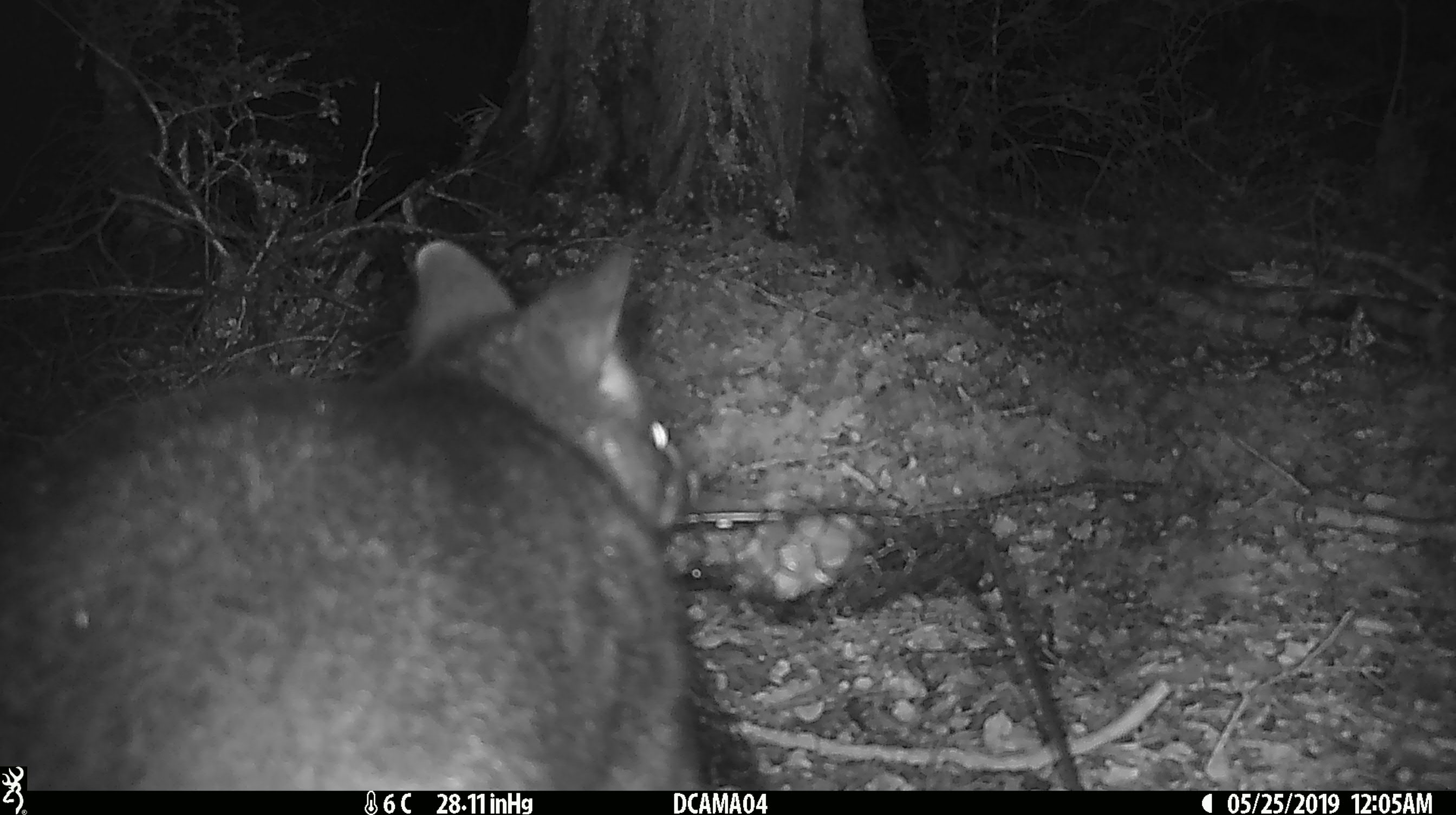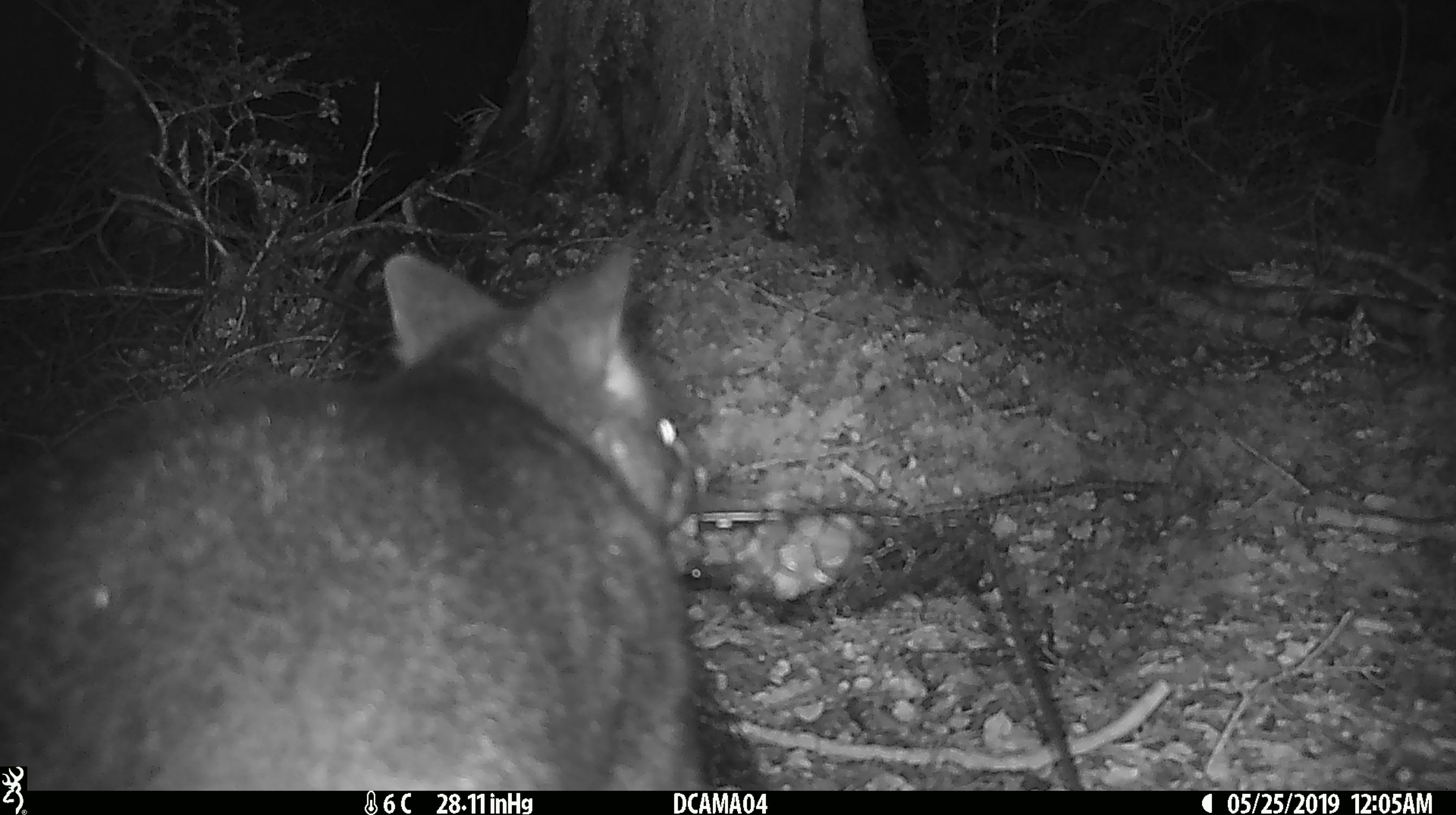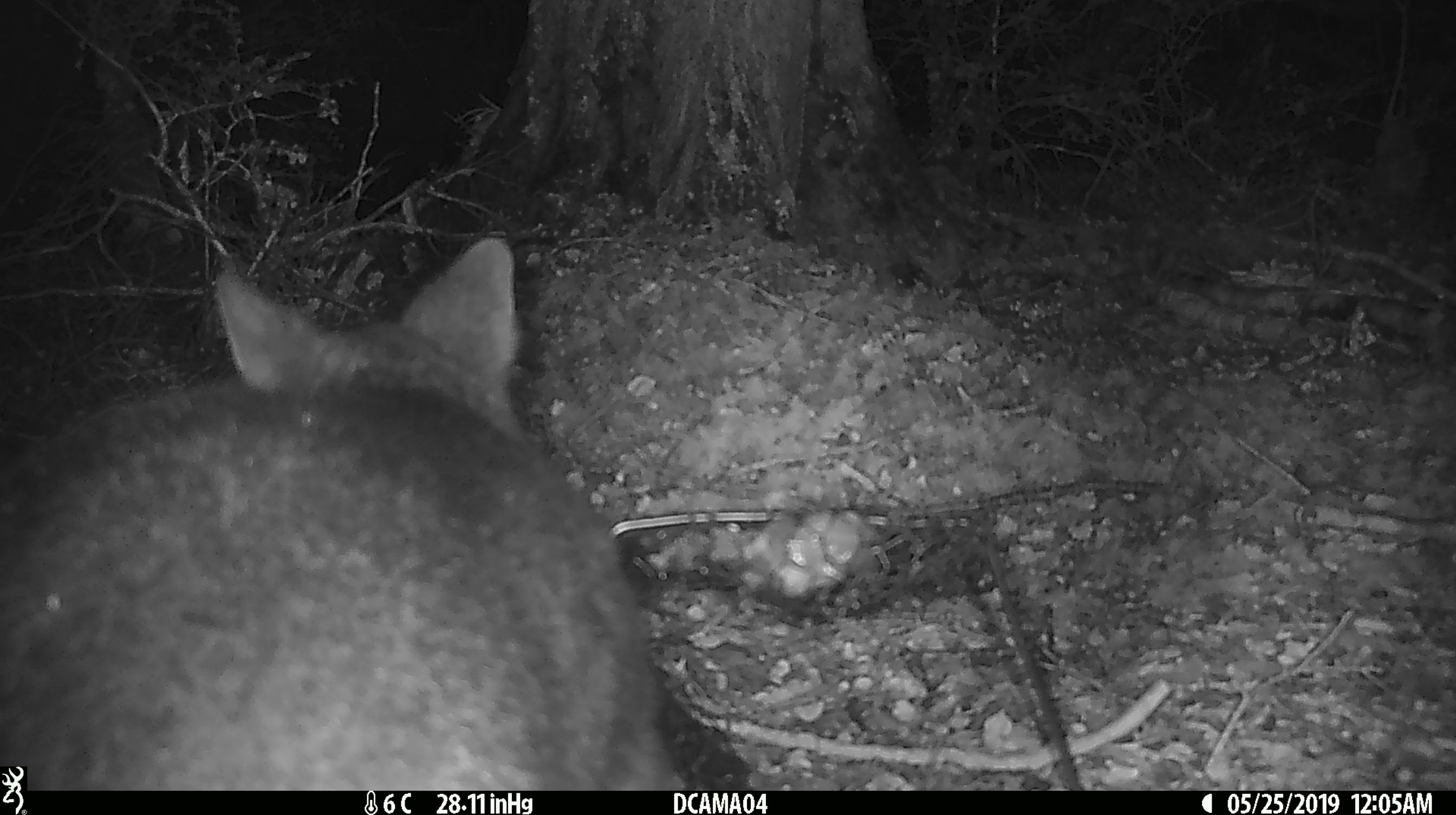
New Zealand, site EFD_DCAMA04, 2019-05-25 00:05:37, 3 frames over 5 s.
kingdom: Animalia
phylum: Chordata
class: Mammalia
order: Diprotodontia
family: Phalangeridae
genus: Trichosurus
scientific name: Trichosurus vulpecula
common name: common brushtail possum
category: possum